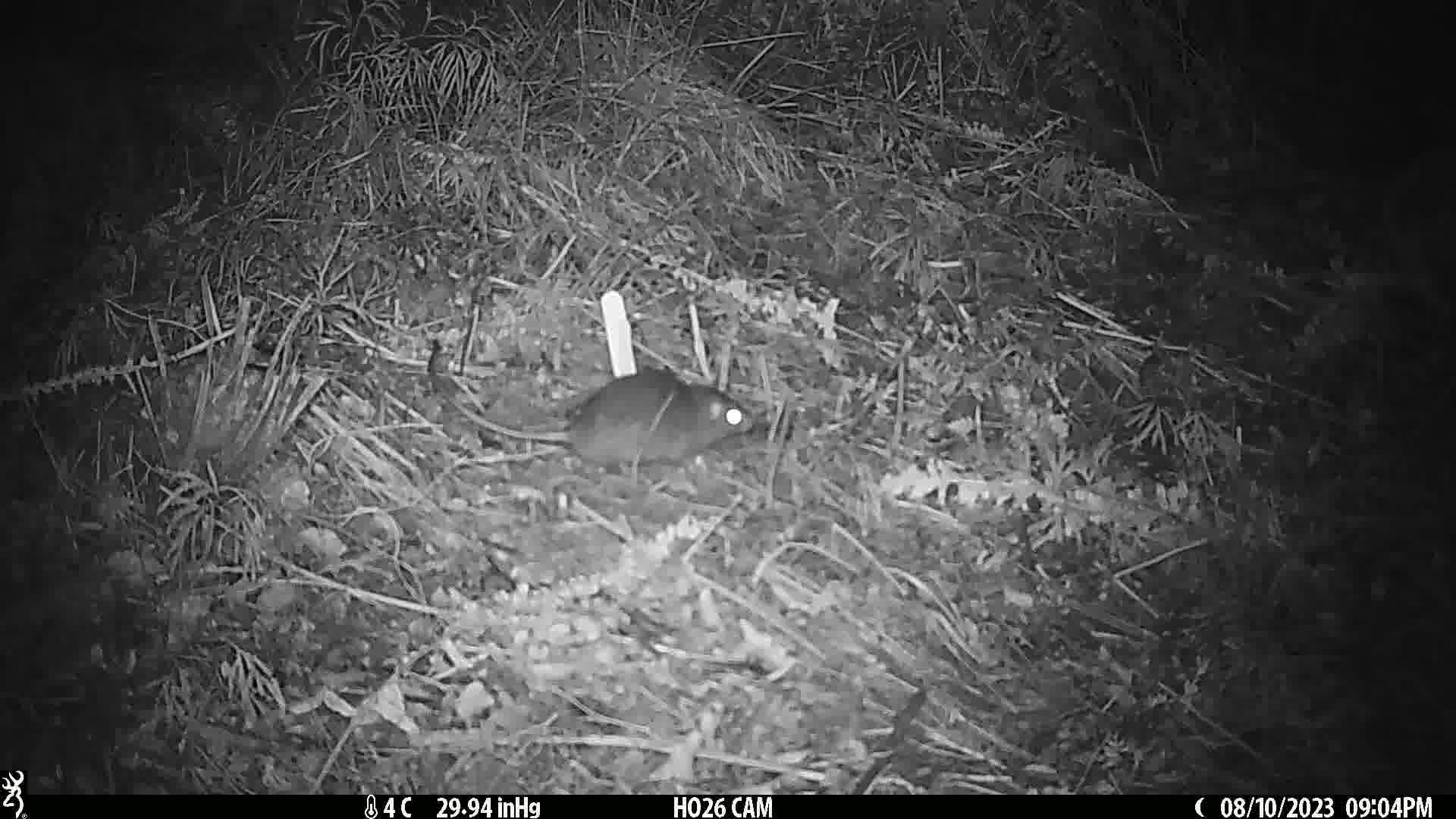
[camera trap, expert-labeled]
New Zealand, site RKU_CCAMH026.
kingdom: Animalia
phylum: Chordata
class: Mammalia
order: Rodentia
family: Muridae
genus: Rattus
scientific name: Rattus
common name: rat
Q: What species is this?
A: Rat (Rattus).